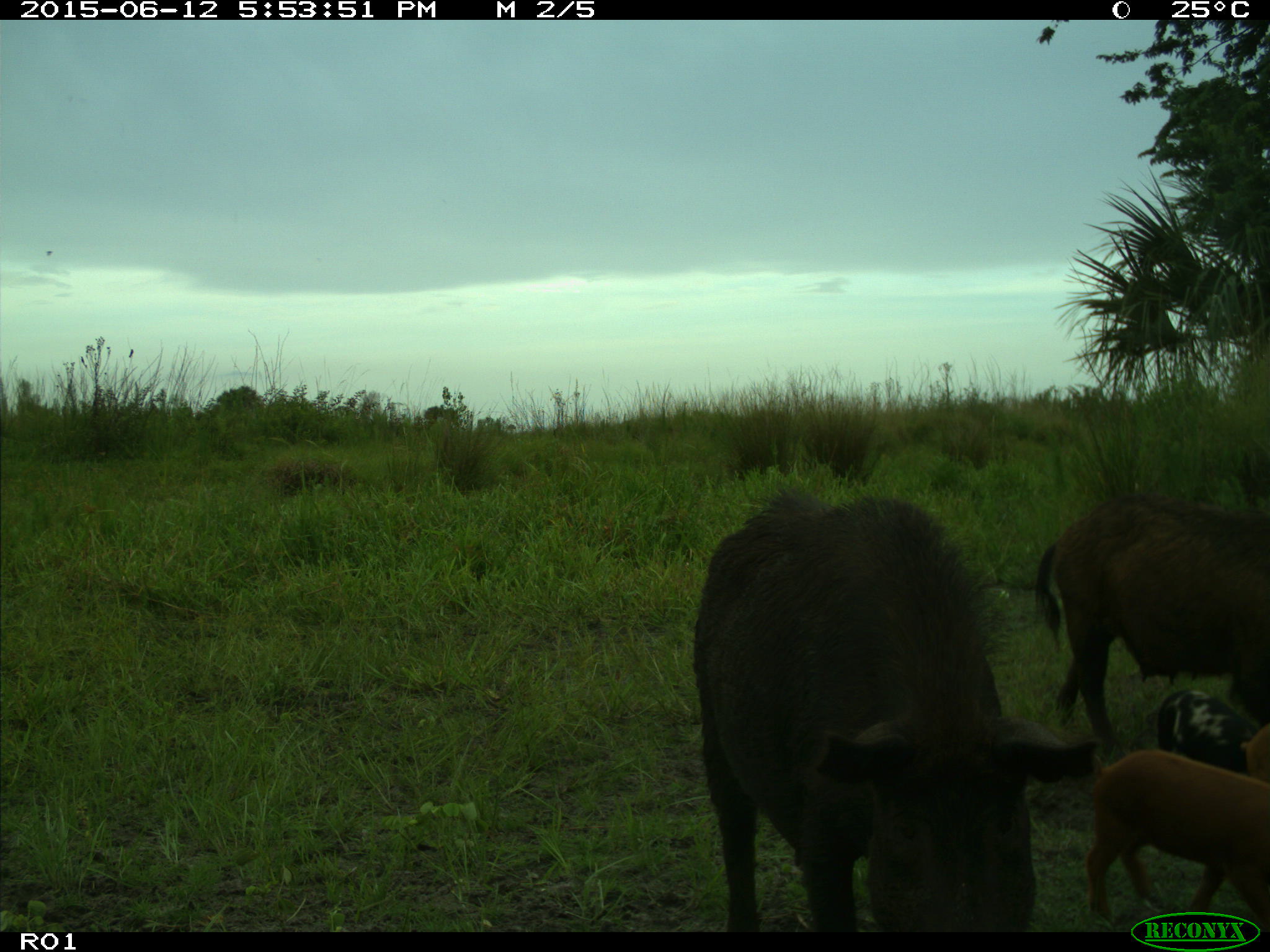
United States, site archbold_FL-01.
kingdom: Animalia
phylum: Chordata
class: Mammalia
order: Artiodactyla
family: Suidae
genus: Sus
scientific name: Sus scrofa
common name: wild boar